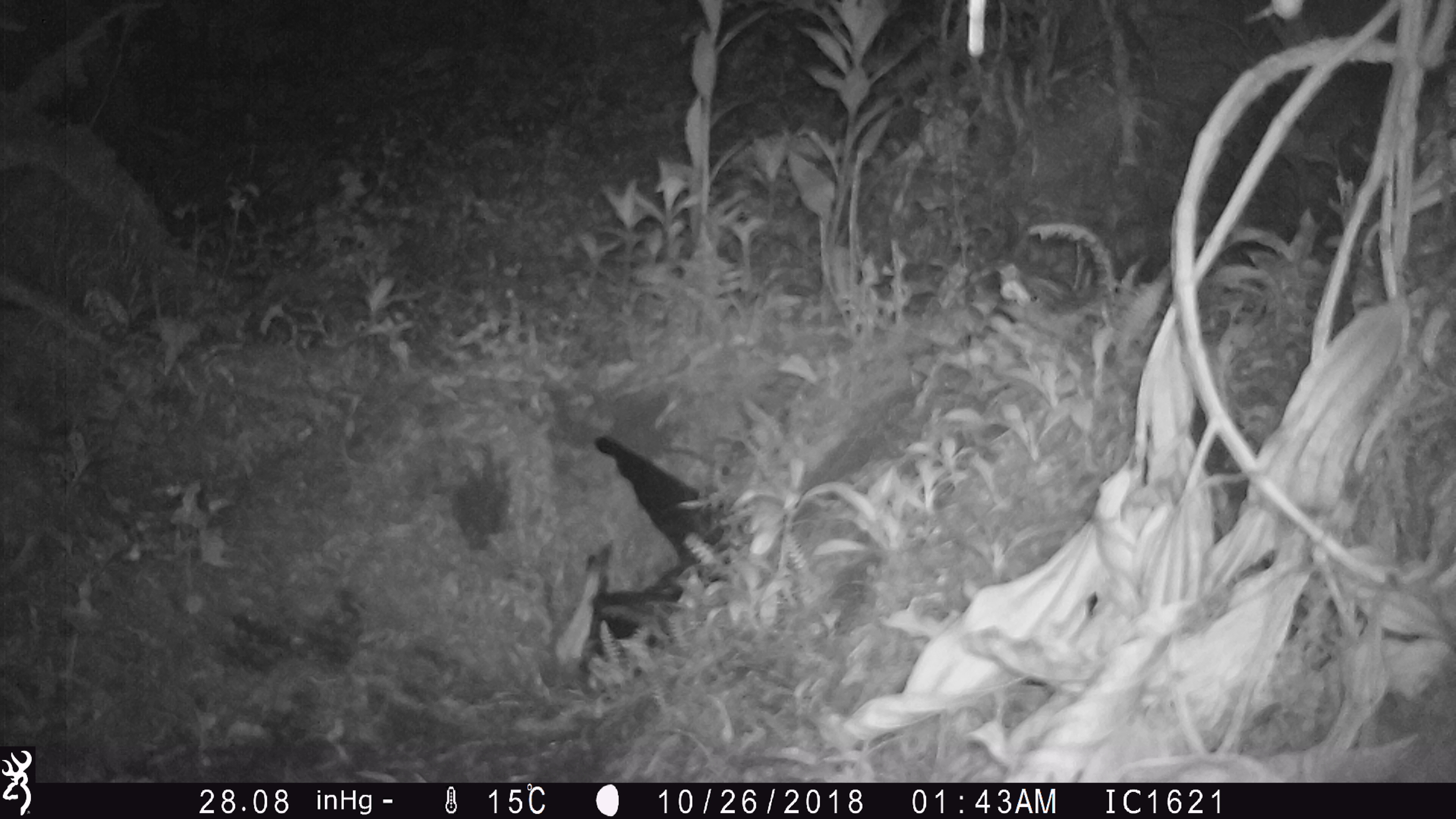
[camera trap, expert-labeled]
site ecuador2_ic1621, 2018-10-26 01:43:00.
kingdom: Animalia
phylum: Chordata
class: Aves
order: Procellariiformes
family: Procellariidae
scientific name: Procellariidae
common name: petrel chick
Petrel chick (Procellariidae).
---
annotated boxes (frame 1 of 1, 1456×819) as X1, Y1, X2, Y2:
petrel chick: 568, 431, 739, 678